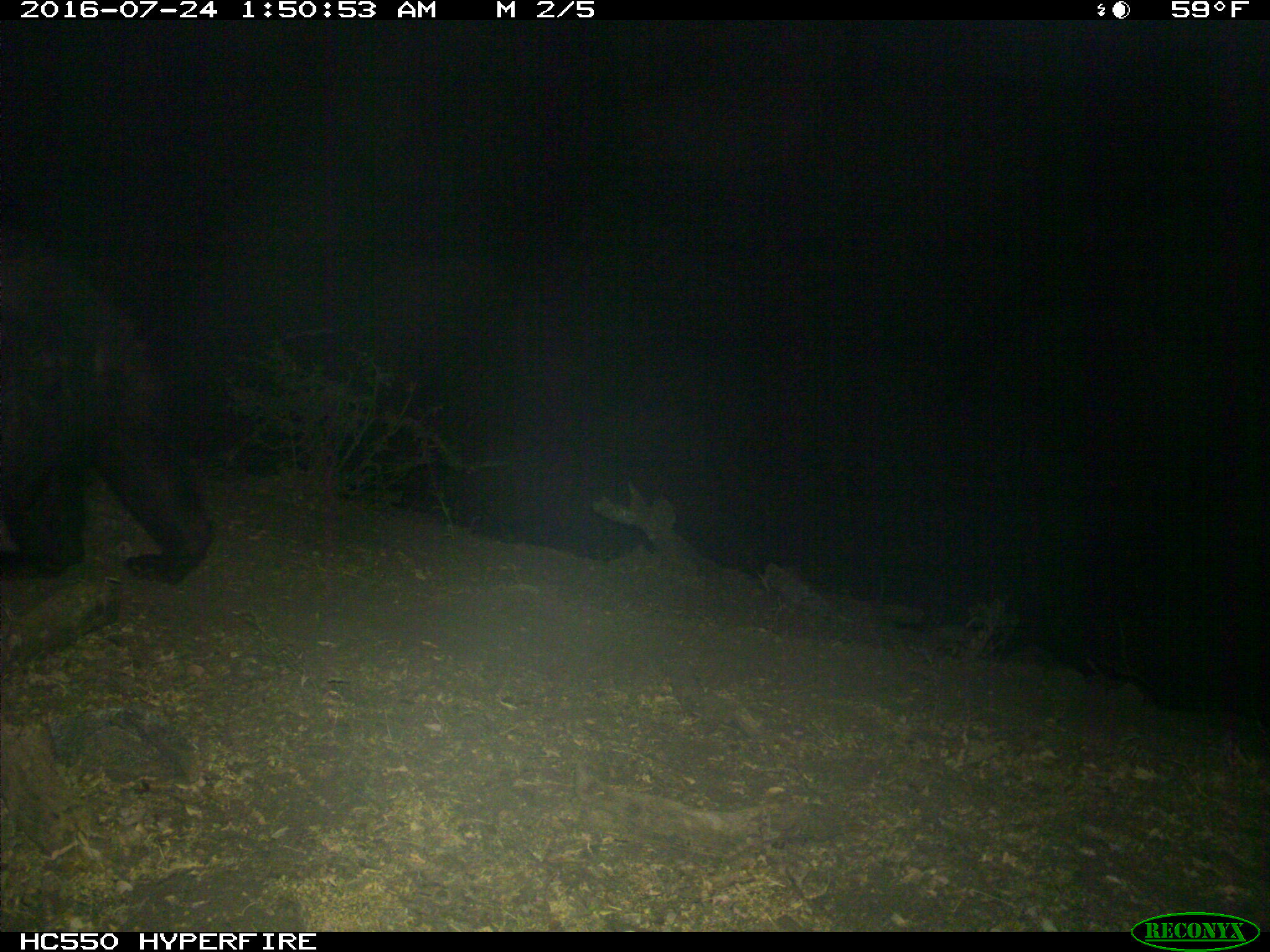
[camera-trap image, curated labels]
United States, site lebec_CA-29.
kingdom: Animalia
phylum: Chordata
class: Mammalia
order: Carnivora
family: Ursidae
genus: Ursus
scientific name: Ursus americanus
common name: american black bear